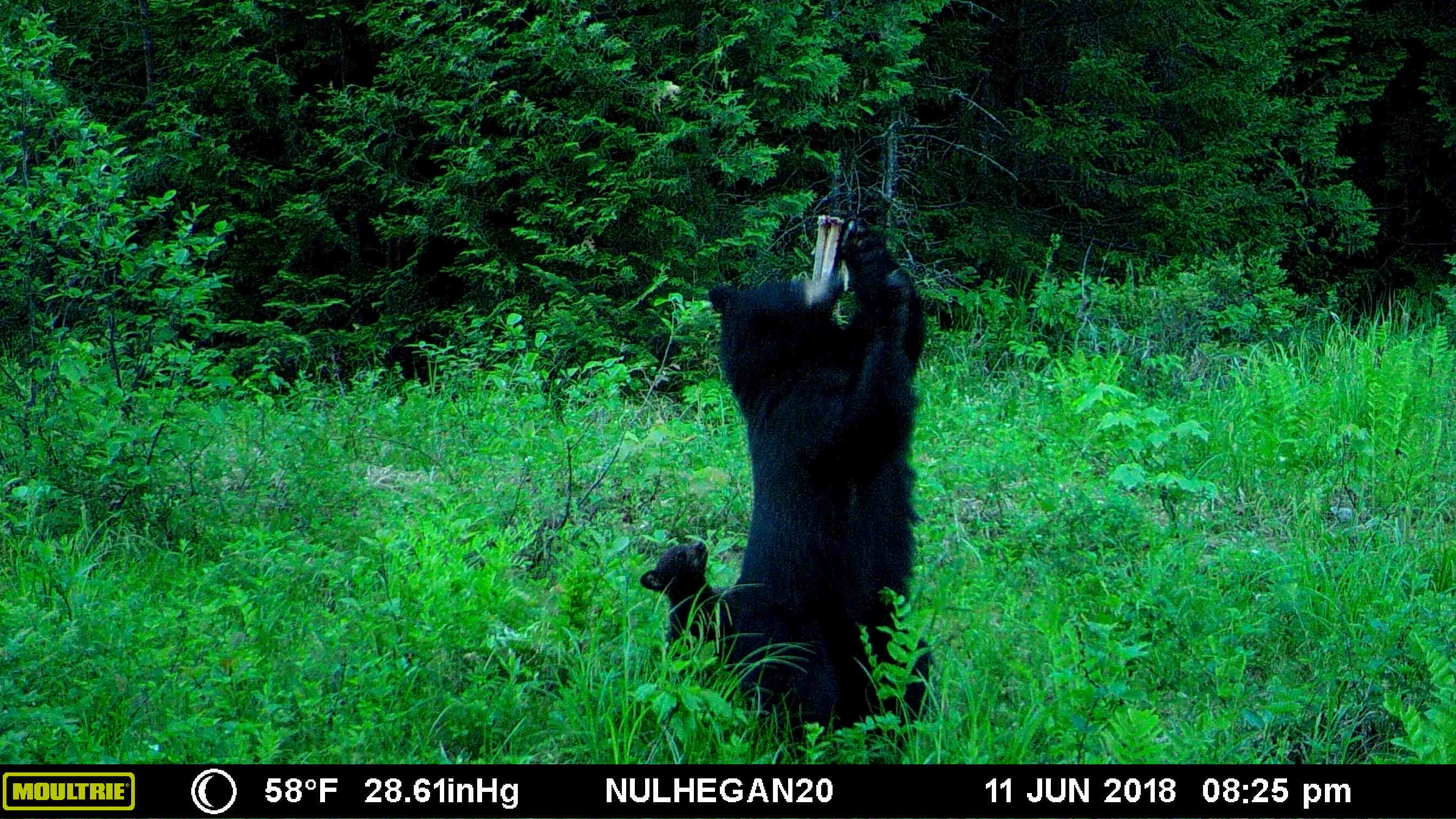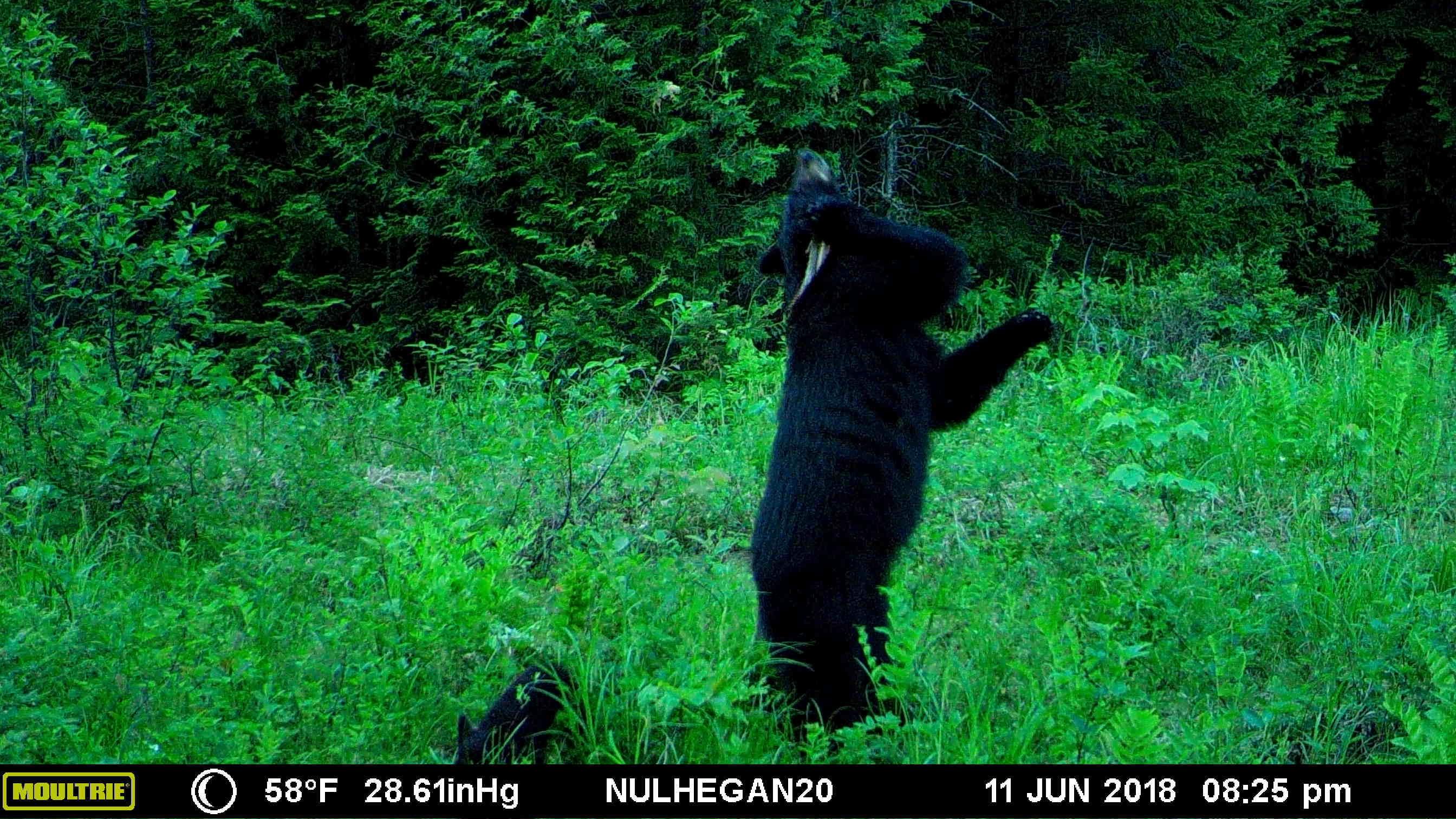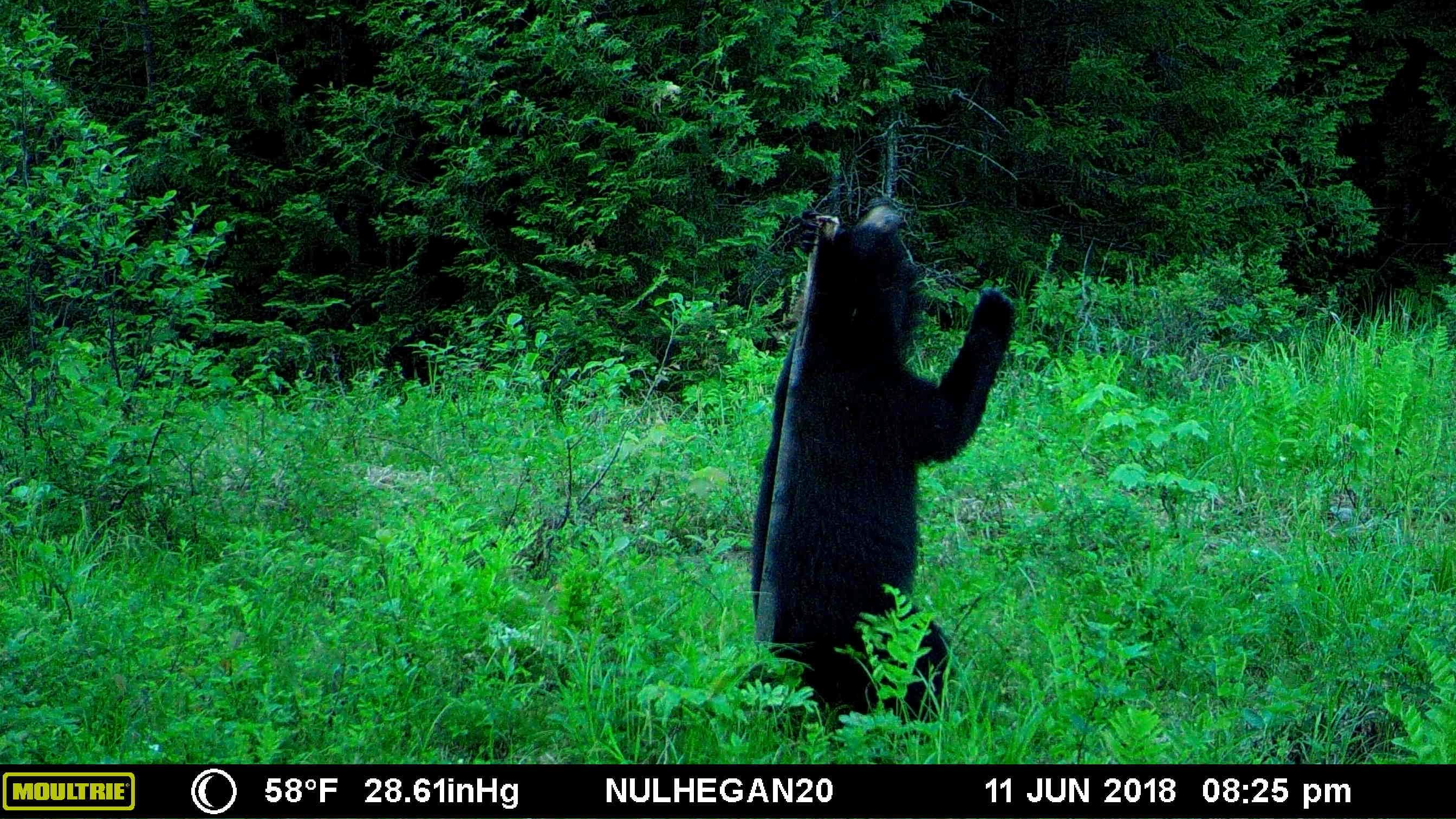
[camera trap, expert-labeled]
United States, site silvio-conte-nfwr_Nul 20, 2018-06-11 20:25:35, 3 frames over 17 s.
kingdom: Animalia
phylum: Chordata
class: Mammalia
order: Carnivora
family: Ursidae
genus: Ursus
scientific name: Ursus americanus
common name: black bear